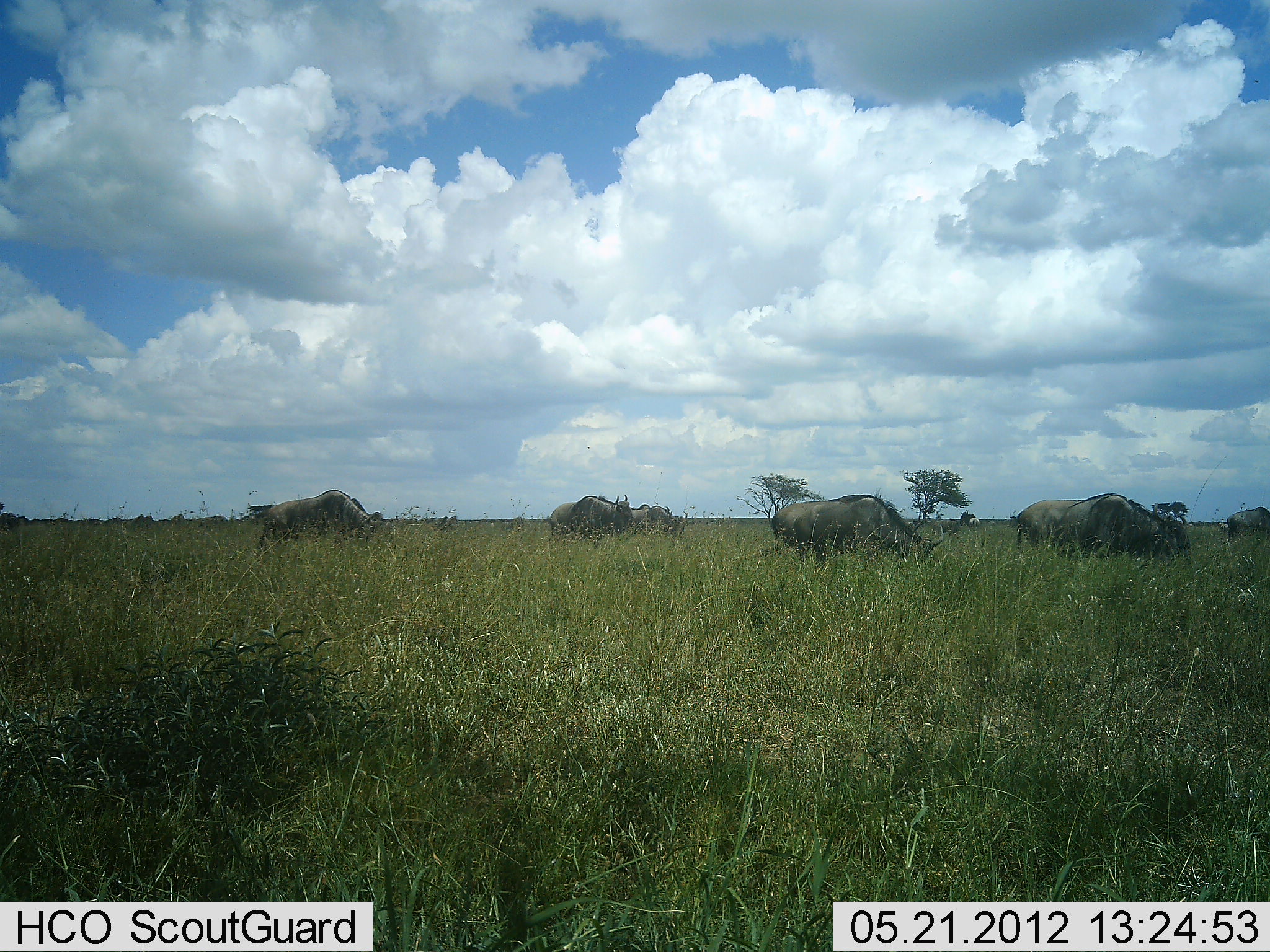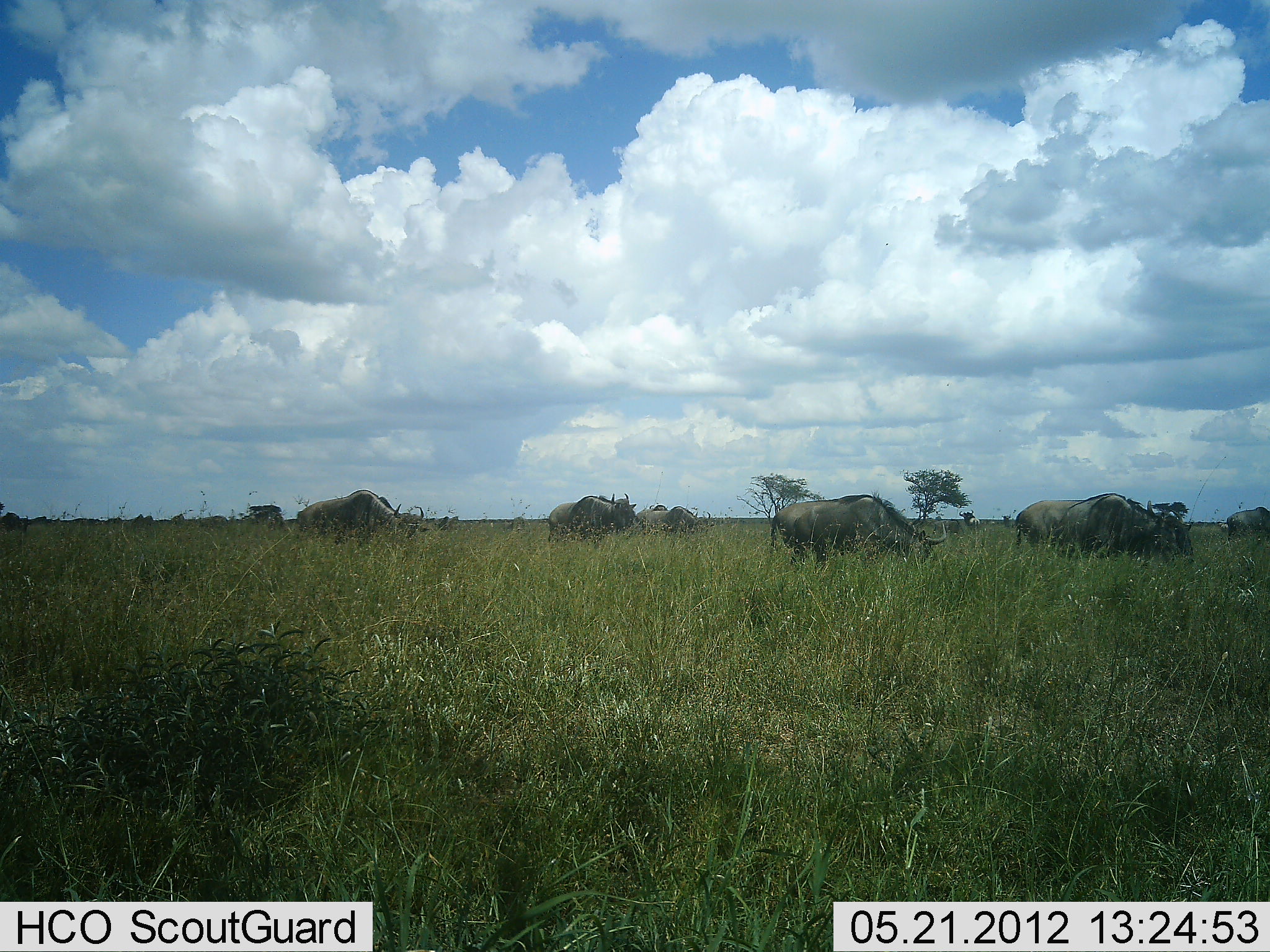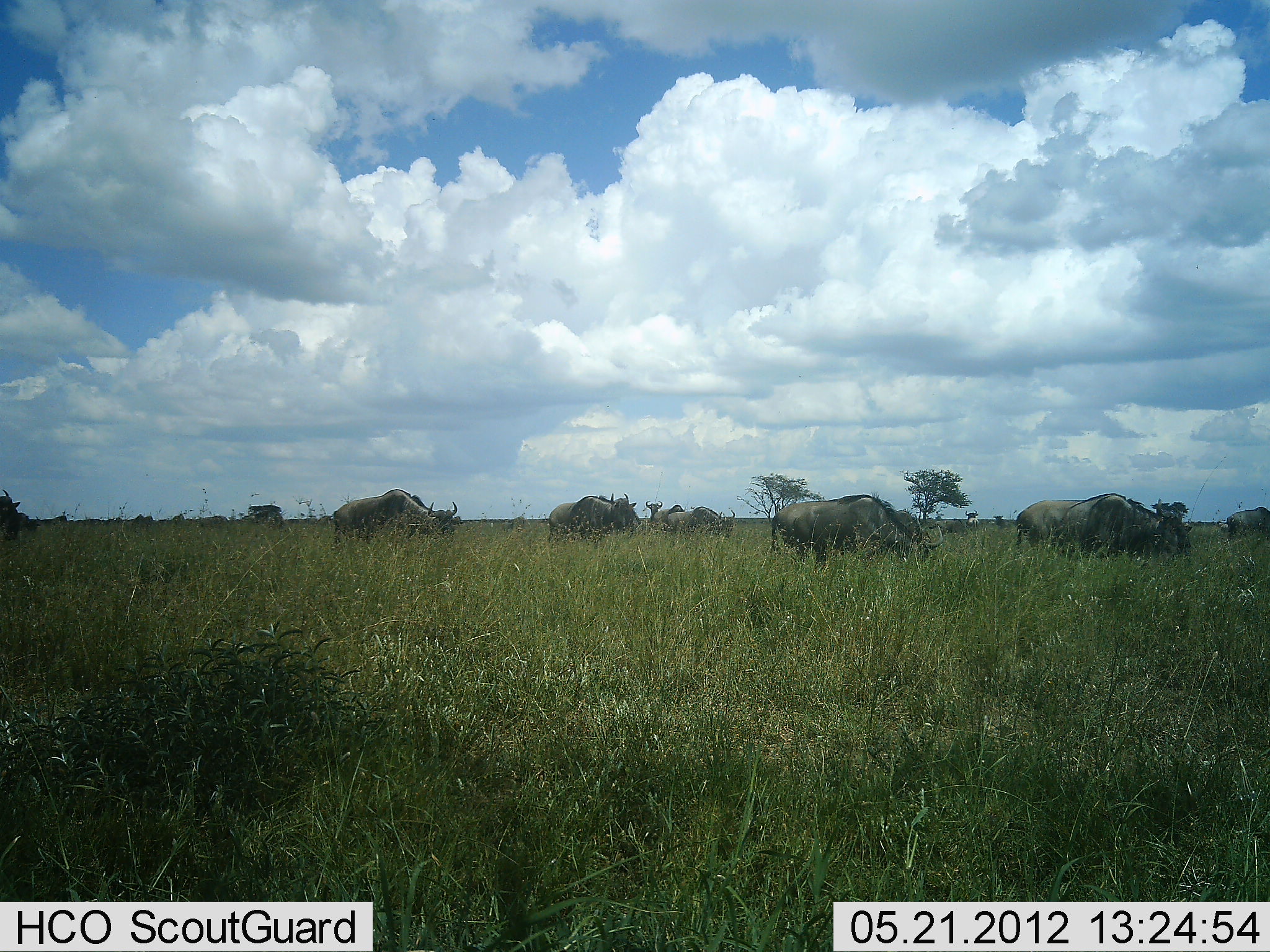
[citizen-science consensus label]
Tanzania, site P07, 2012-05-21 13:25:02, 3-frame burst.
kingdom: Animalia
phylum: Chordata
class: Mammalia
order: Artiodactyla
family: Bovidae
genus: Connochaetes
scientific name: Connochaetes taurinus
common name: blue wildebeest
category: wildebeest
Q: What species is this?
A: Wildebeest (blue wildebeest) (Connochaetes taurinus).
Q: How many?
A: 8.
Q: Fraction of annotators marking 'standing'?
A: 38%.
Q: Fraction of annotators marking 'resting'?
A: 0%.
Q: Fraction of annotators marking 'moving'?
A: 71%.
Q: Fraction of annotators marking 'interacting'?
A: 0%.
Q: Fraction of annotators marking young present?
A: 0%.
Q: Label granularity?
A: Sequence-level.